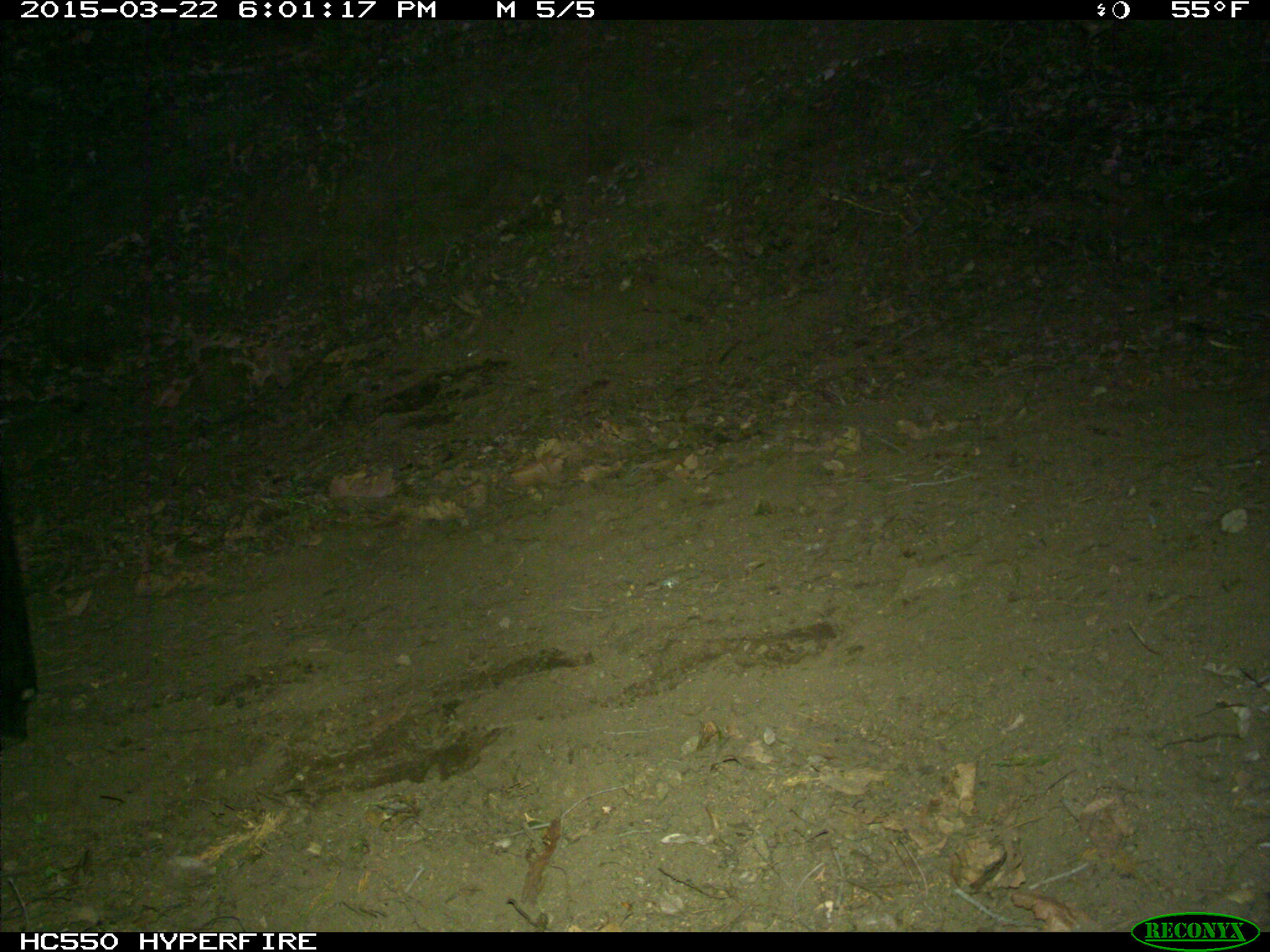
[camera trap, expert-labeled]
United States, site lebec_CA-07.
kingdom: Animalia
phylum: Chordata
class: Mammalia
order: Artiodactyla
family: Bovidae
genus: Bos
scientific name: Bos taurus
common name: domestic cow